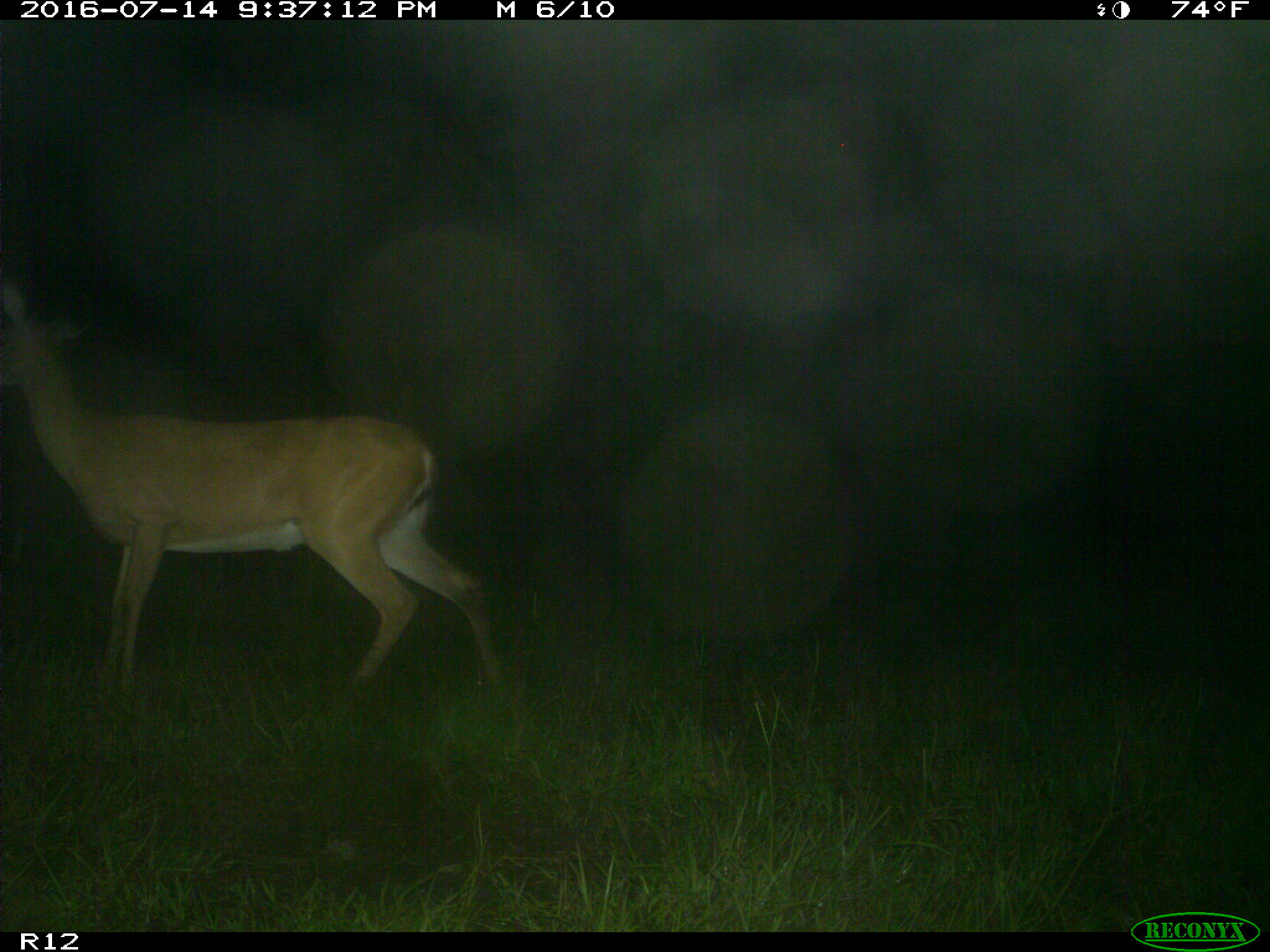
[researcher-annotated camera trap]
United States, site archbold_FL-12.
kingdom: Animalia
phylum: Chordata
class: Mammalia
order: Artiodactyla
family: Cervidae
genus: Odocoileus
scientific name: Odocoileus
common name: deer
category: unidentified deer